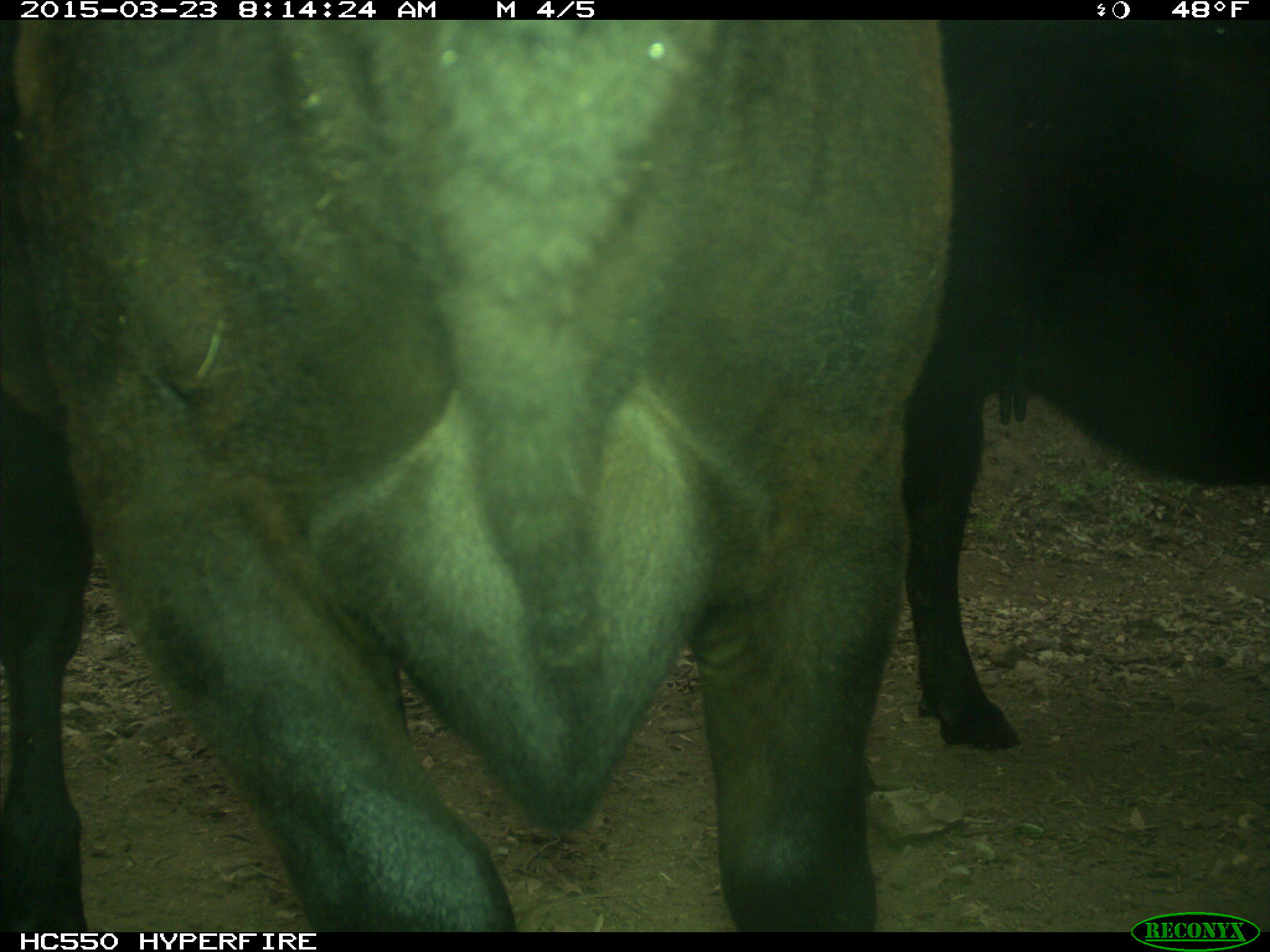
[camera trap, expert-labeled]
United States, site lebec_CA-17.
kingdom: Animalia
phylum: Chordata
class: Mammalia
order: Artiodactyla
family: Bovidae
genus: Bos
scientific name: Bos taurus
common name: domestic cow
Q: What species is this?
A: Bos taurus (domestic cow).